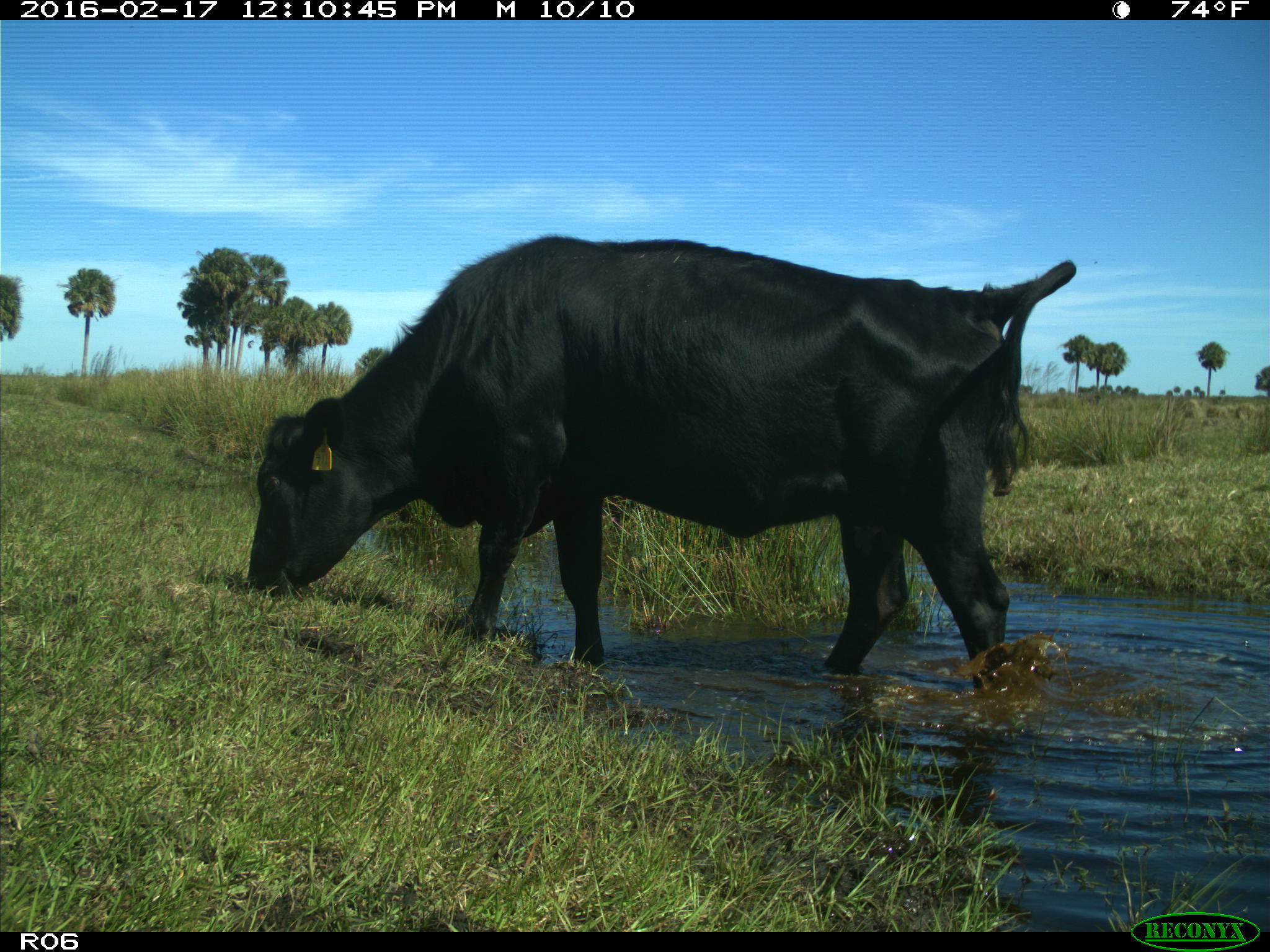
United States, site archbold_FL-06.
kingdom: Animalia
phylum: Chordata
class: Mammalia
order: Artiodactyla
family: Bovidae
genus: Bos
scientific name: Bos taurus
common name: domestic cow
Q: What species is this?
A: Bos taurus (domestic cow).